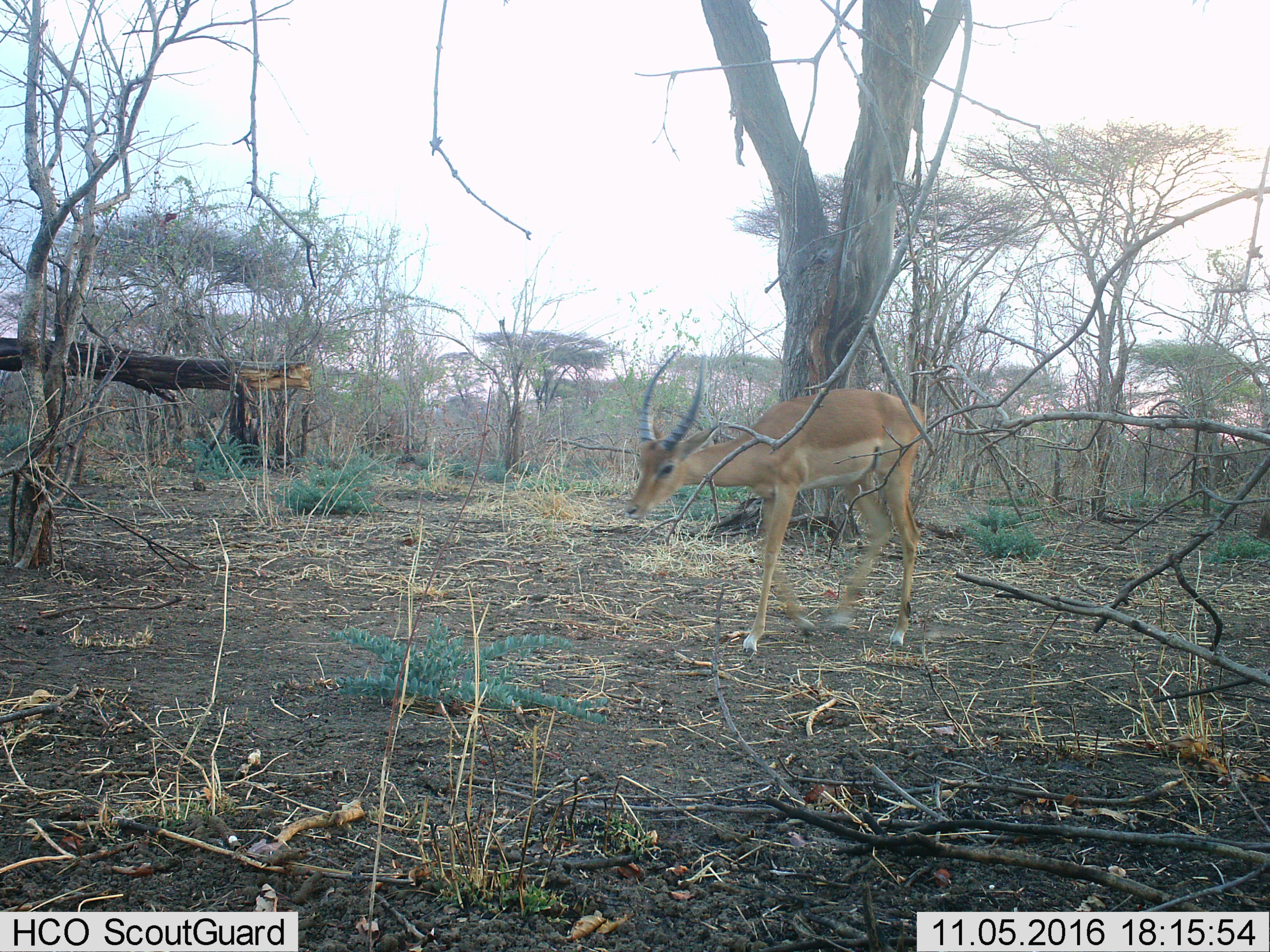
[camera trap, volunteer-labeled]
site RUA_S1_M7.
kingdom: Animalia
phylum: Chordata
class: Mammalia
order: Artiodactyla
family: Bovidae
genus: Aepyceros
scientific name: Aepyceros melampus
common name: impala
Impala (Aepyceros melampus), count 1. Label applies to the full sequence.